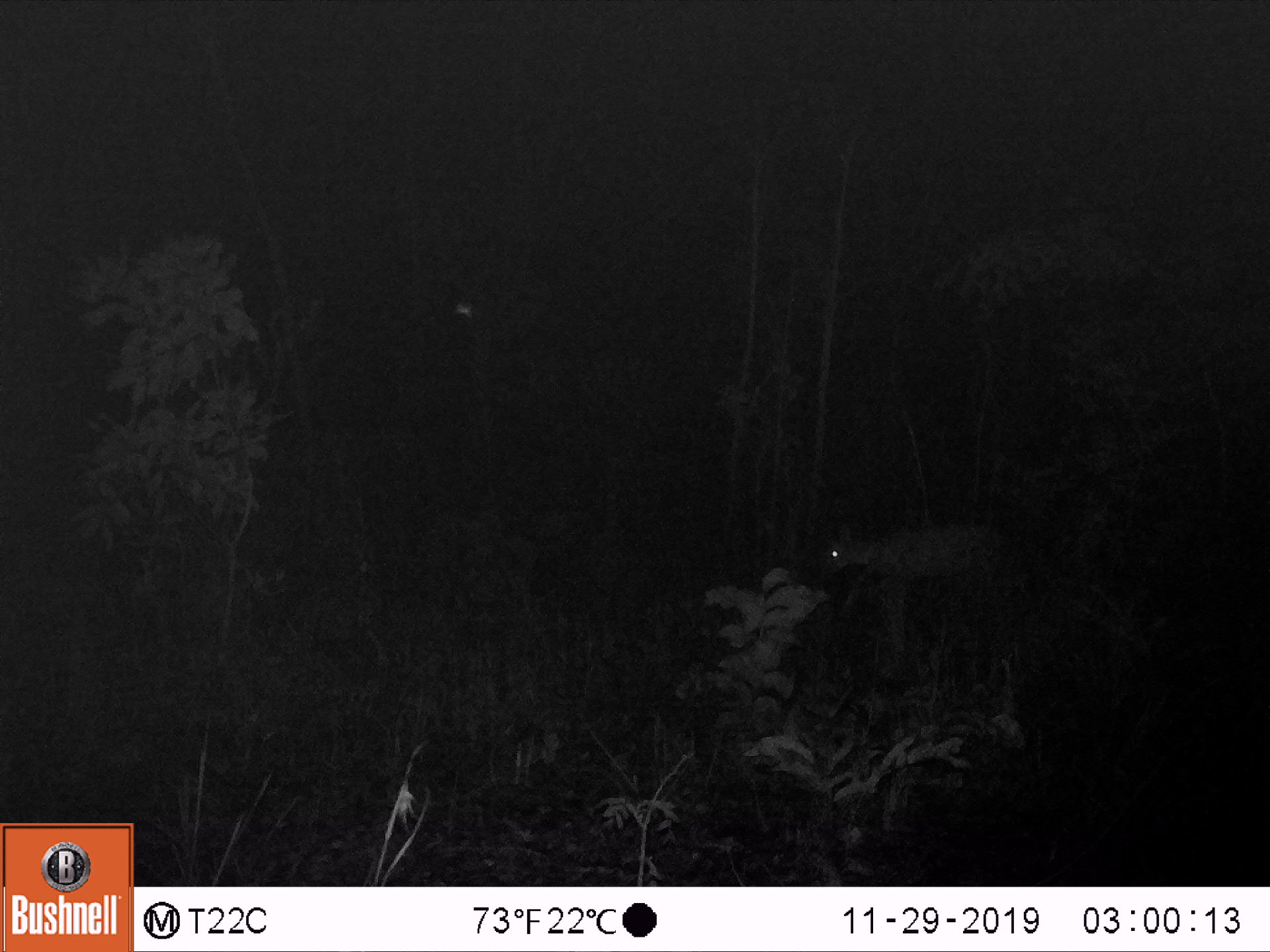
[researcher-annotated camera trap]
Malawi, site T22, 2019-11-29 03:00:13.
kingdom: Animalia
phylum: Chordata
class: Mammalia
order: Artiodactyla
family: Bovidae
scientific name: Antilopinae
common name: small antelope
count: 1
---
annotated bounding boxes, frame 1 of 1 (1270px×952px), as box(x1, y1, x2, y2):
small antelope: box(793, 492, 1043, 664)